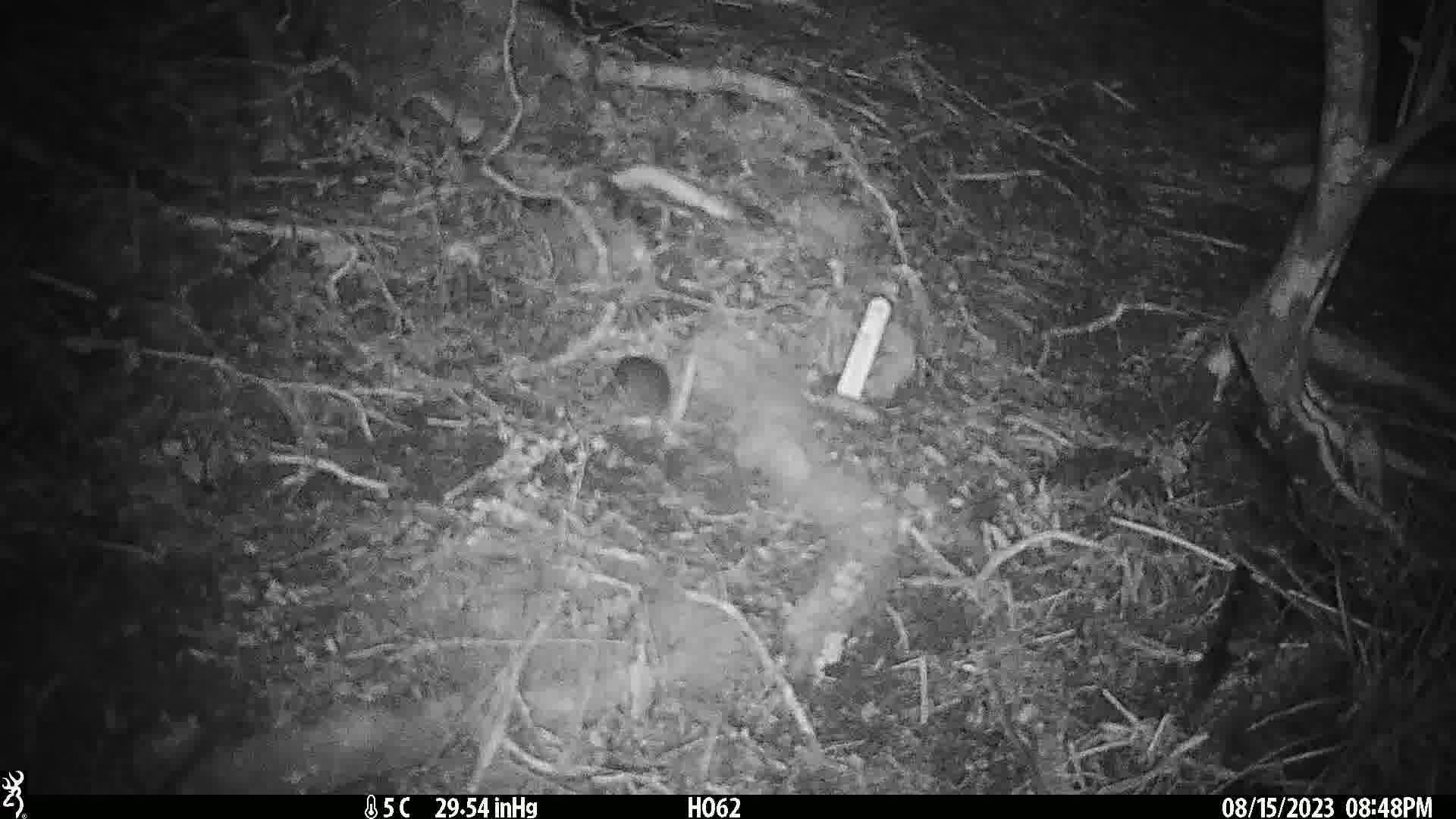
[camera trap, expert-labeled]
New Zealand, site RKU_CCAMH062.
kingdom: Animalia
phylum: Chordata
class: Mammalia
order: Rodentia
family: Muridae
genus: Rattus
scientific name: Rattus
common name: rat